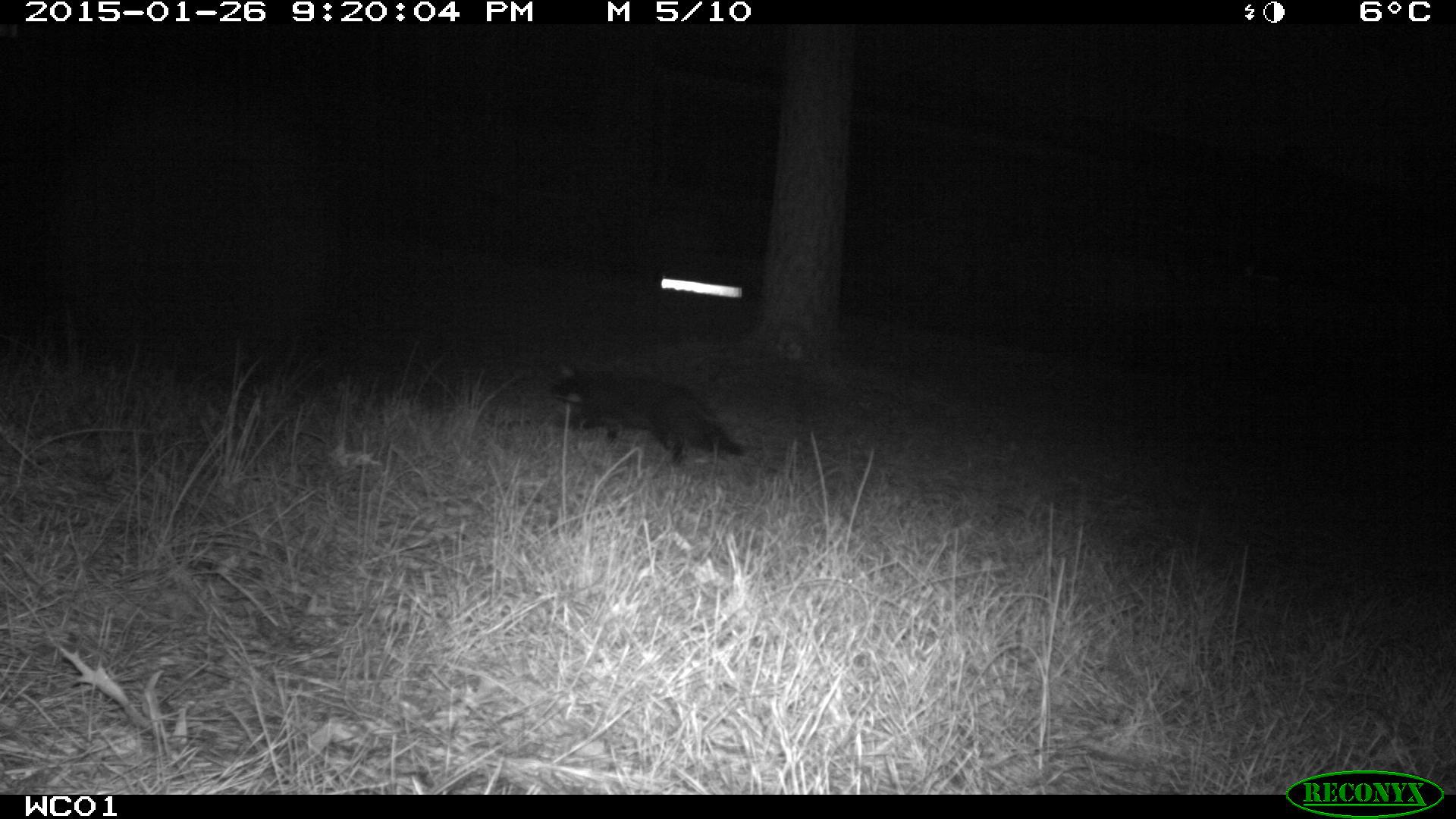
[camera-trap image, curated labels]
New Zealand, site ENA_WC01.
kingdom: Animalia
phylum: Chordata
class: Mammalia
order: Carnivora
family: Felidae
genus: Felis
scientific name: Felis catus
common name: domestic cat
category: cat